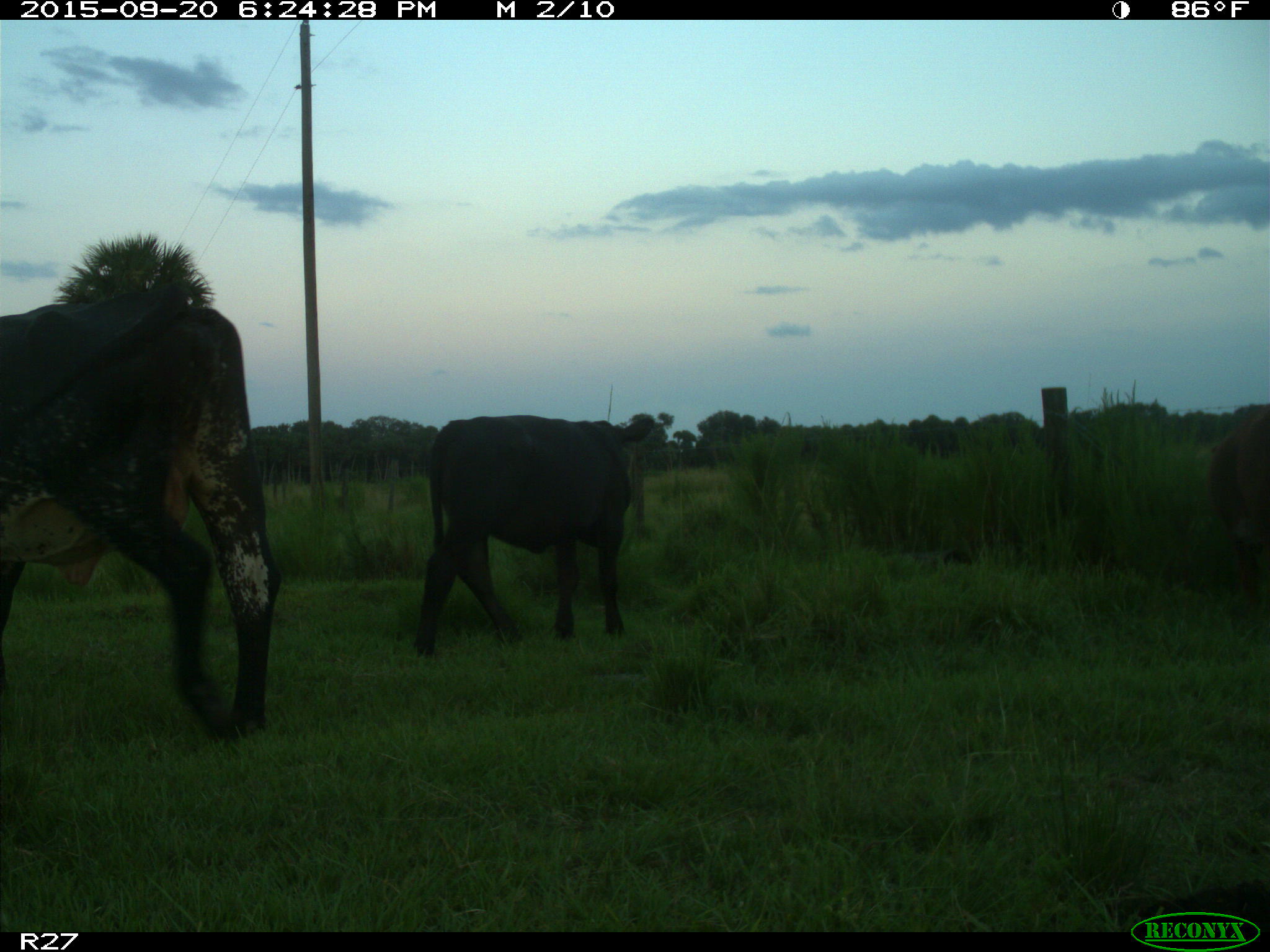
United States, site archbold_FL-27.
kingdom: Animalia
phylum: Chordata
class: Mammalia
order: Artiodactyla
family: Bovidae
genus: Bos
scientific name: Bos taurus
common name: domestic cow